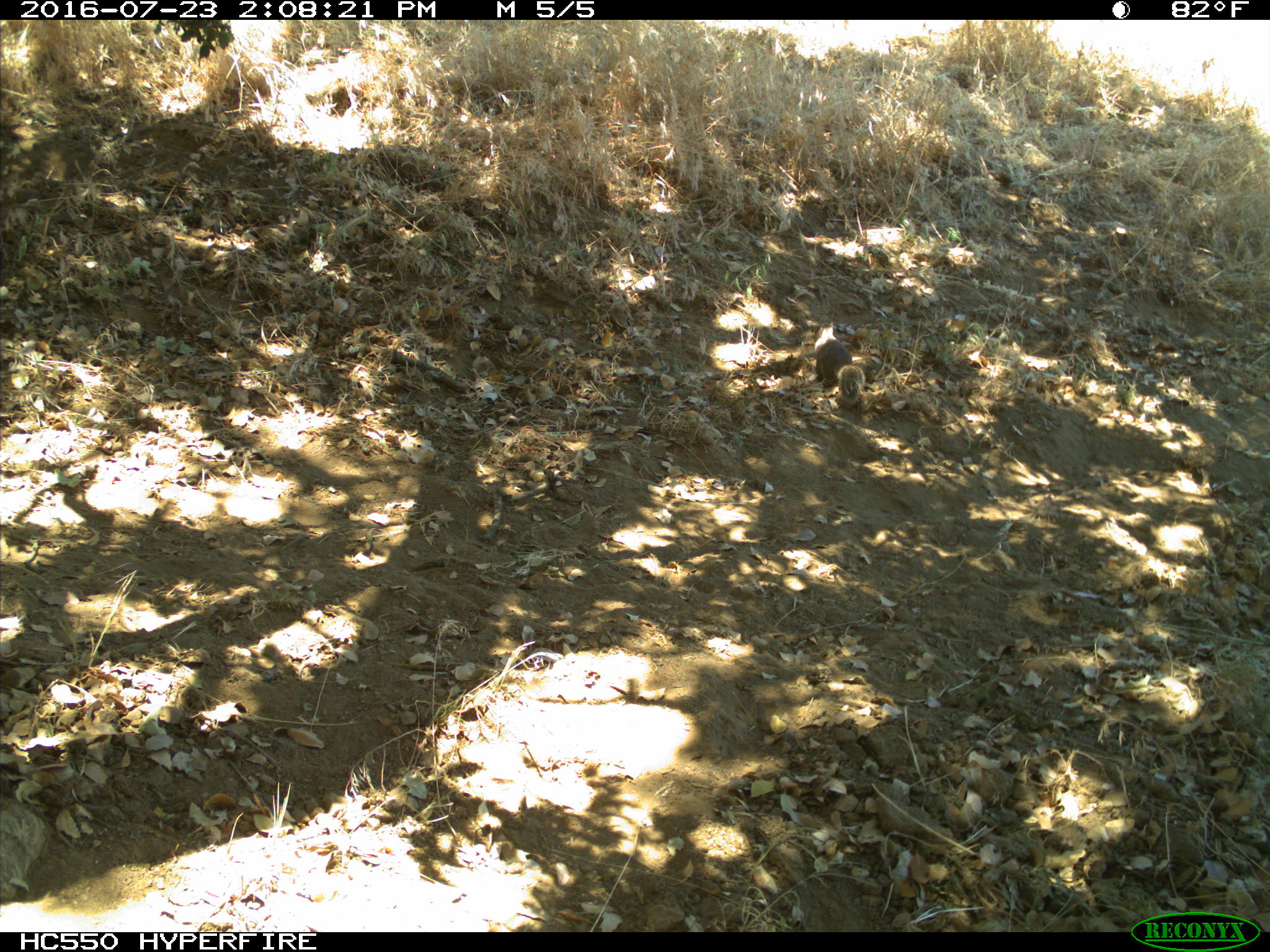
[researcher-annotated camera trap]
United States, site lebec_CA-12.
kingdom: Animalia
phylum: Chordata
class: Mammalia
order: Rodentia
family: Sciuridae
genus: Otospermophilus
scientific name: Otospermophilus beecheyi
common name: california ground squirrel